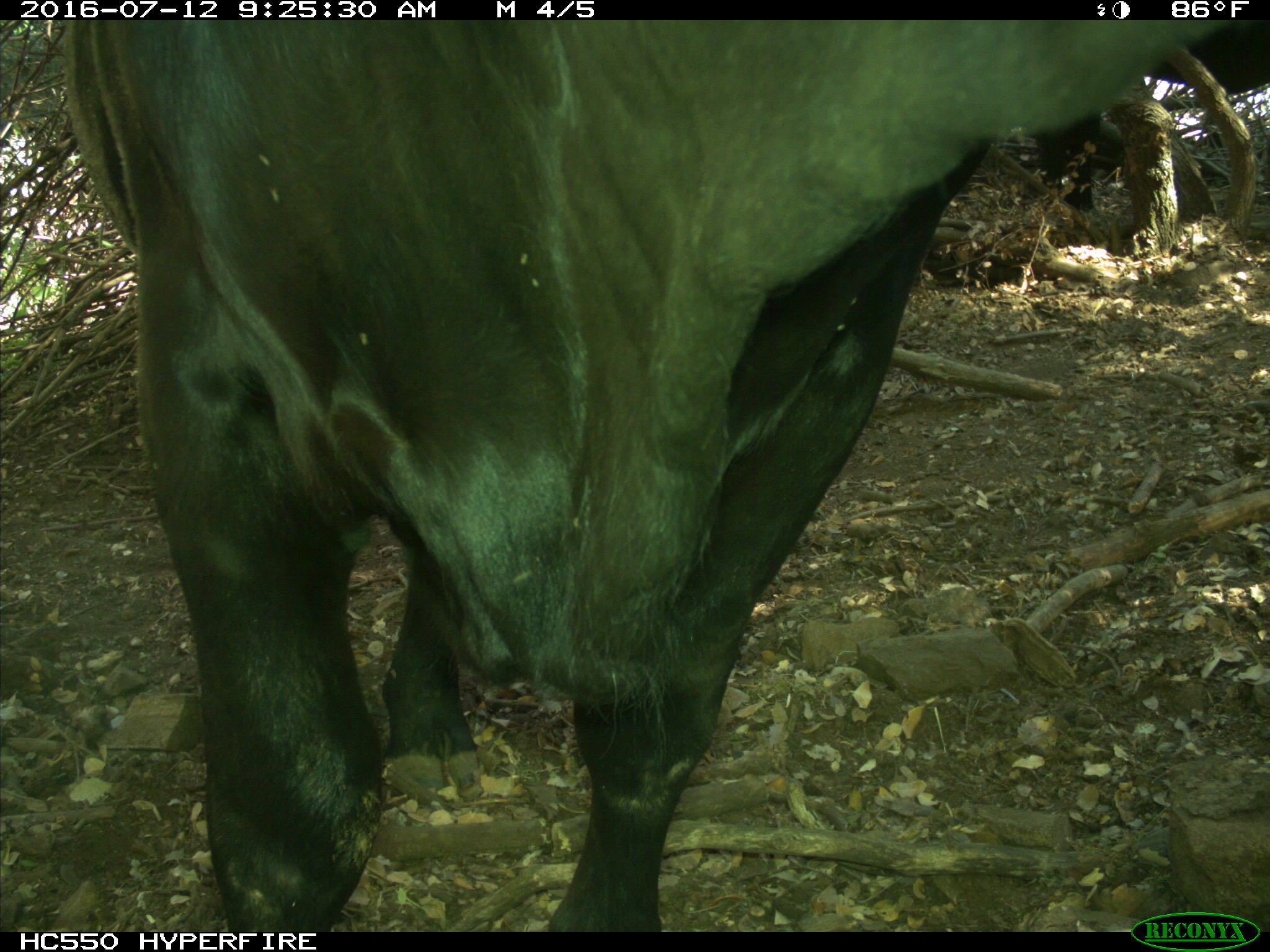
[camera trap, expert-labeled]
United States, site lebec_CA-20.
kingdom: Animalia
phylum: Chordata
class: Mammalia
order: Artiodactyla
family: Bovidae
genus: Bos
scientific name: Bos taurus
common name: domestic cow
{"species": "Bos taurus (domestic cow)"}